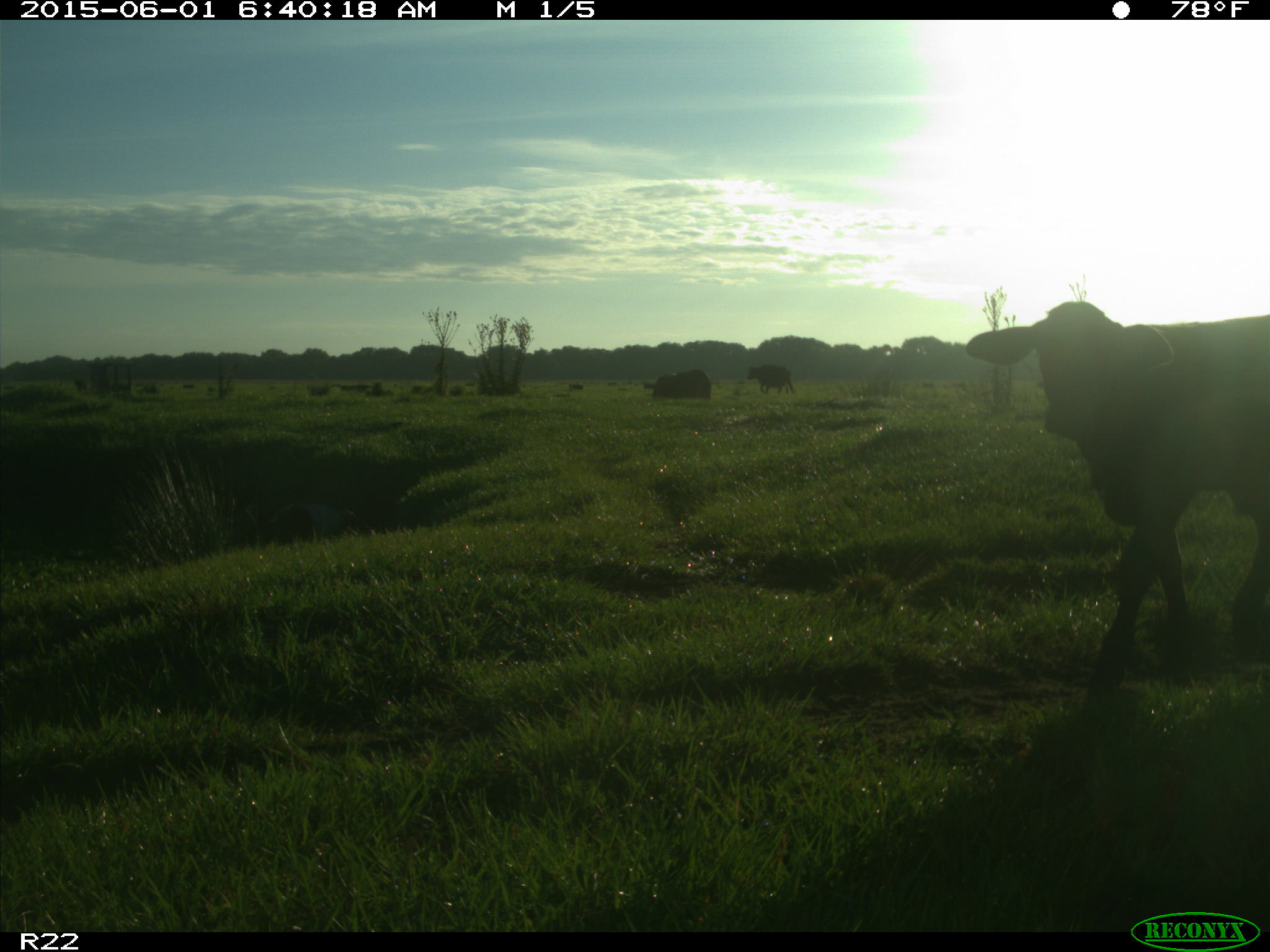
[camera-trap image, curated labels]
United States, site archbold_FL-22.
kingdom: Animalia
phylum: Chordata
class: Mammalia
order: Artiodactyla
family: Bovidae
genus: Bos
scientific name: Bos taurus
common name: domestic cow